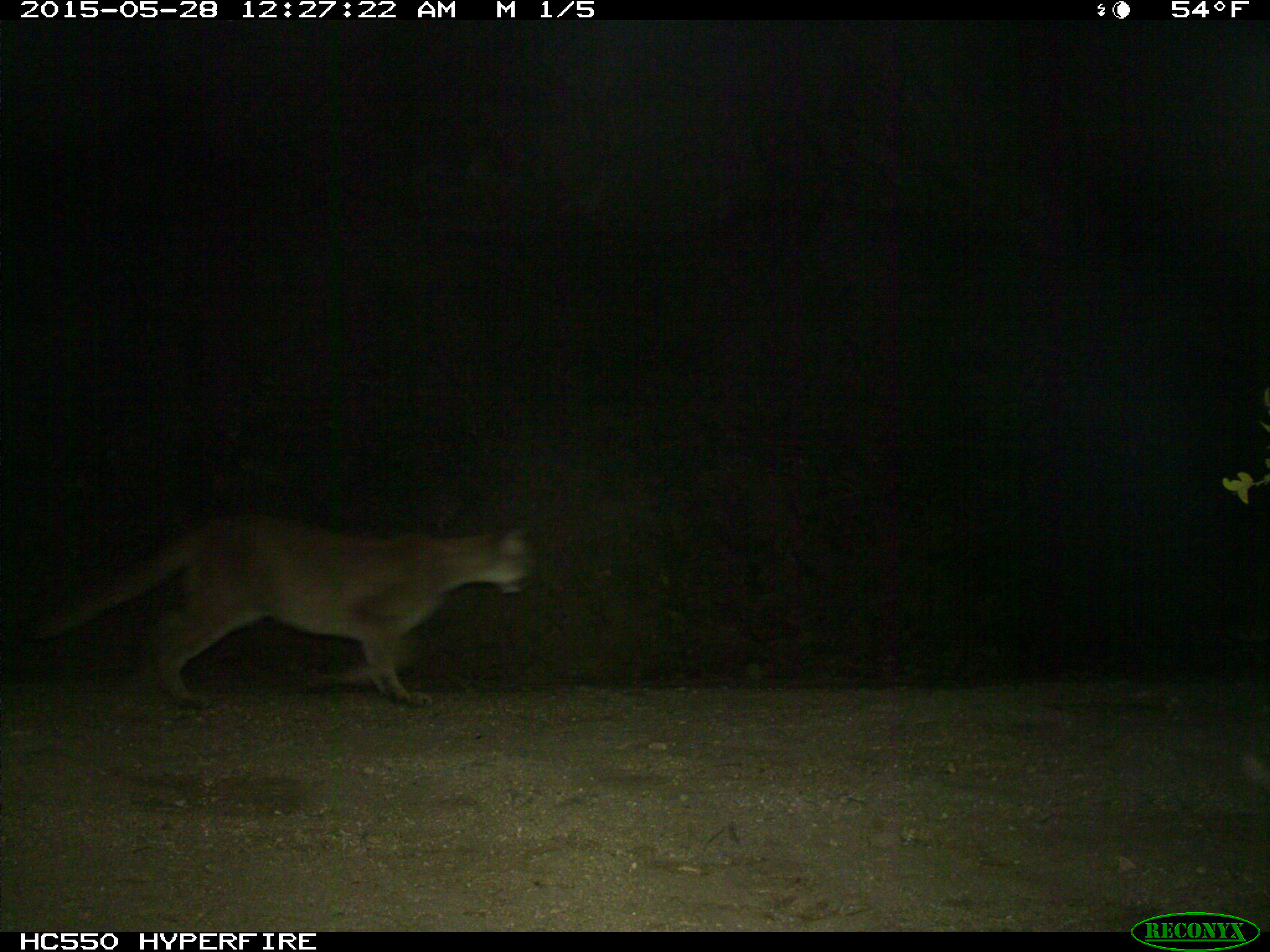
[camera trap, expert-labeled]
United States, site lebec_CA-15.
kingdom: Animalia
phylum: Chordata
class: Mammalia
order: Carnivora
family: Felidae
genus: Puma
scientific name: Puma concolor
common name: mountain lion